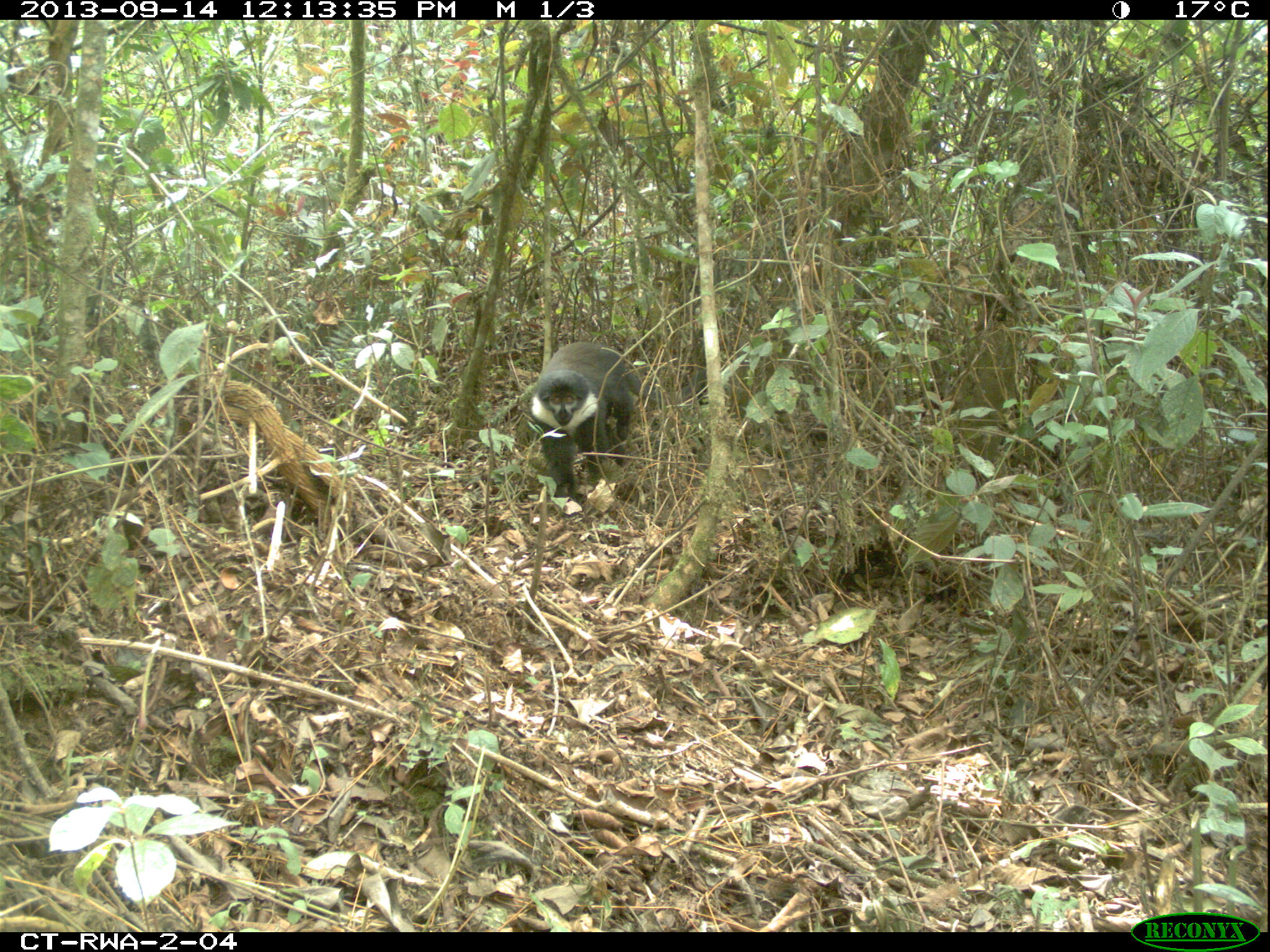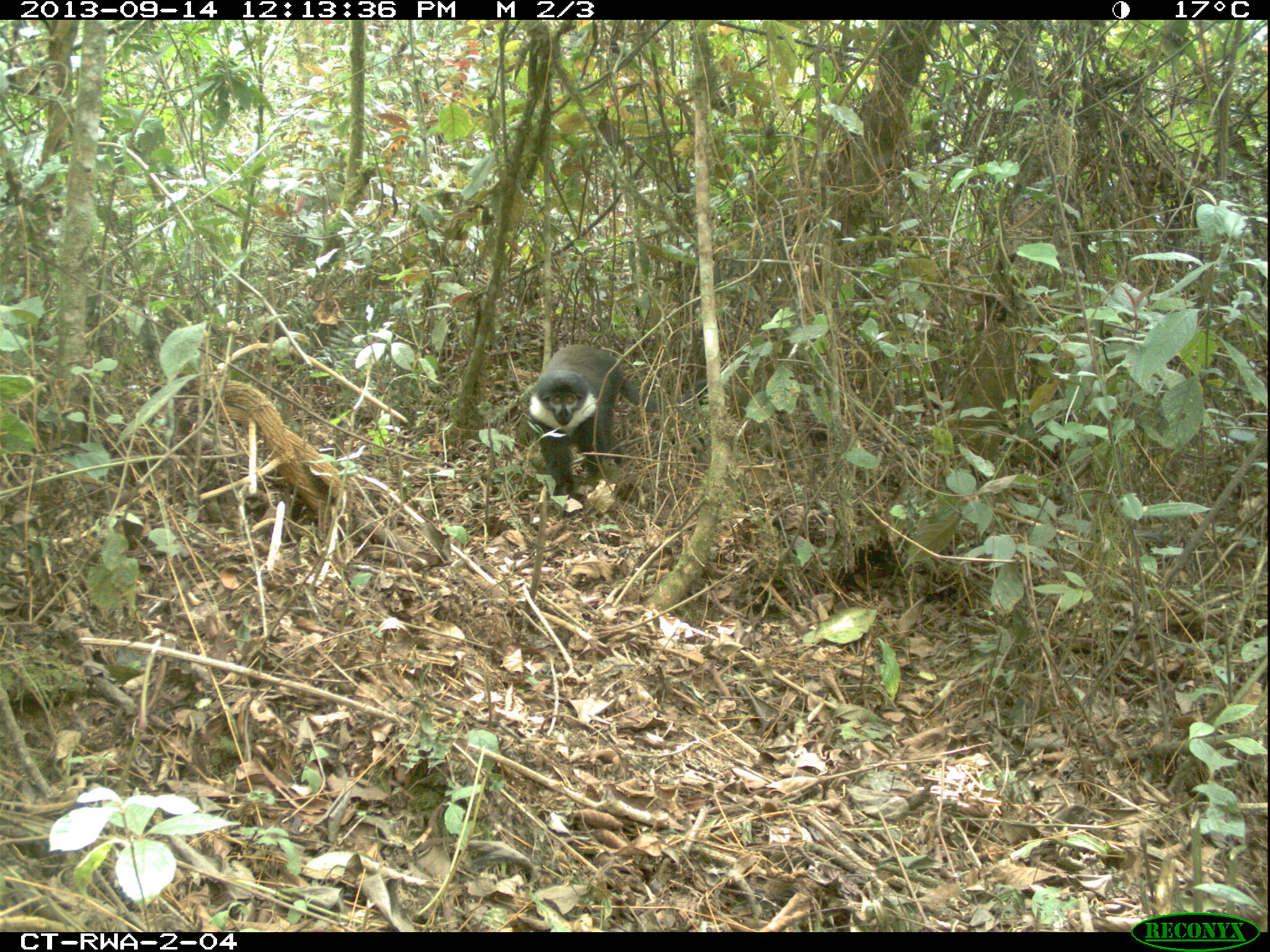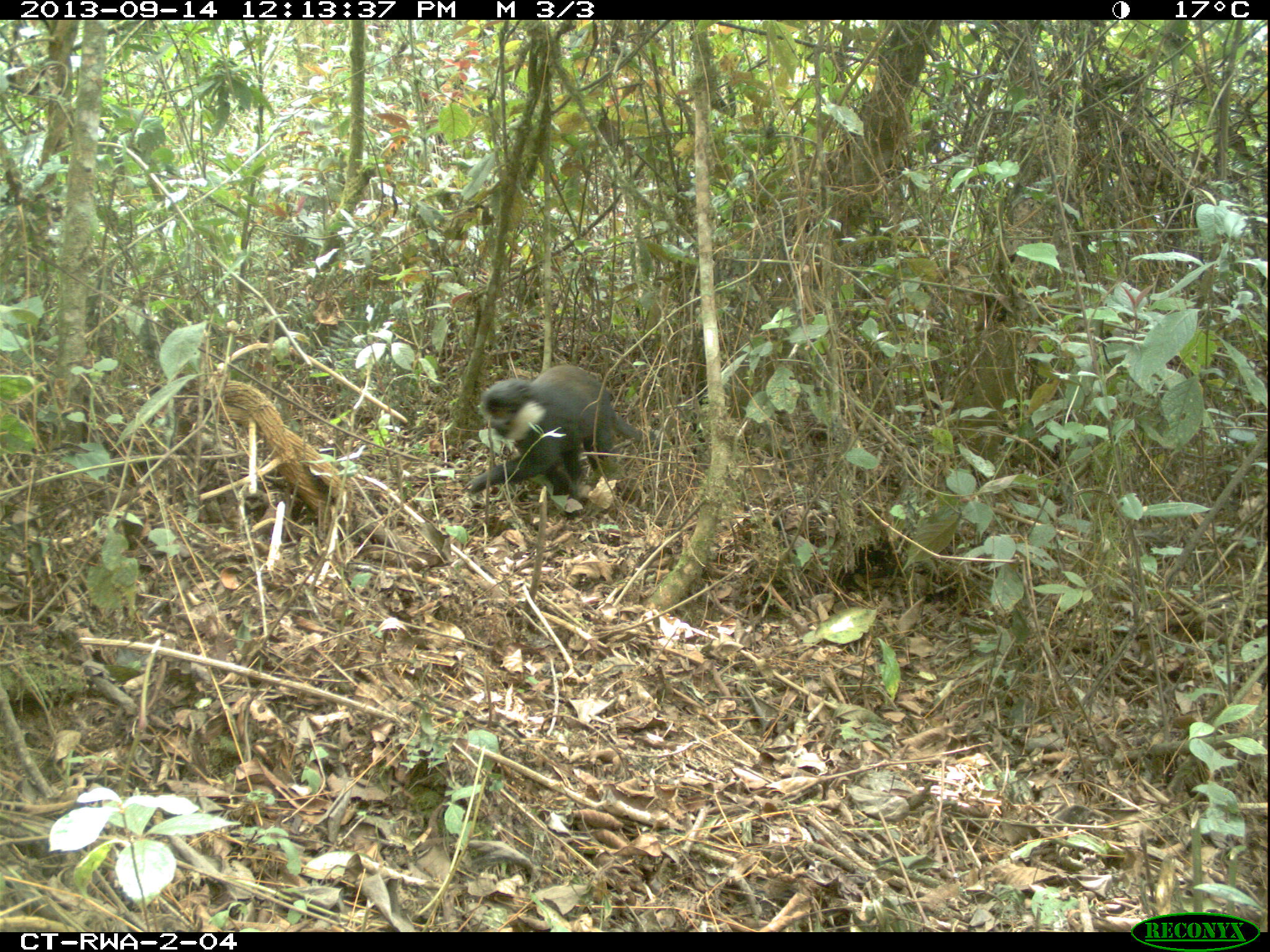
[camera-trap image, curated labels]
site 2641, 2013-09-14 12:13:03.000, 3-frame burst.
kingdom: Animalia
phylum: Chordata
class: Mammalia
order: Primates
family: Cercopithecidae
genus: Allochrocebus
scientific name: Allochrocebus lhoesti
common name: l'hoest's monkey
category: cercopithecus lhoesti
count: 1